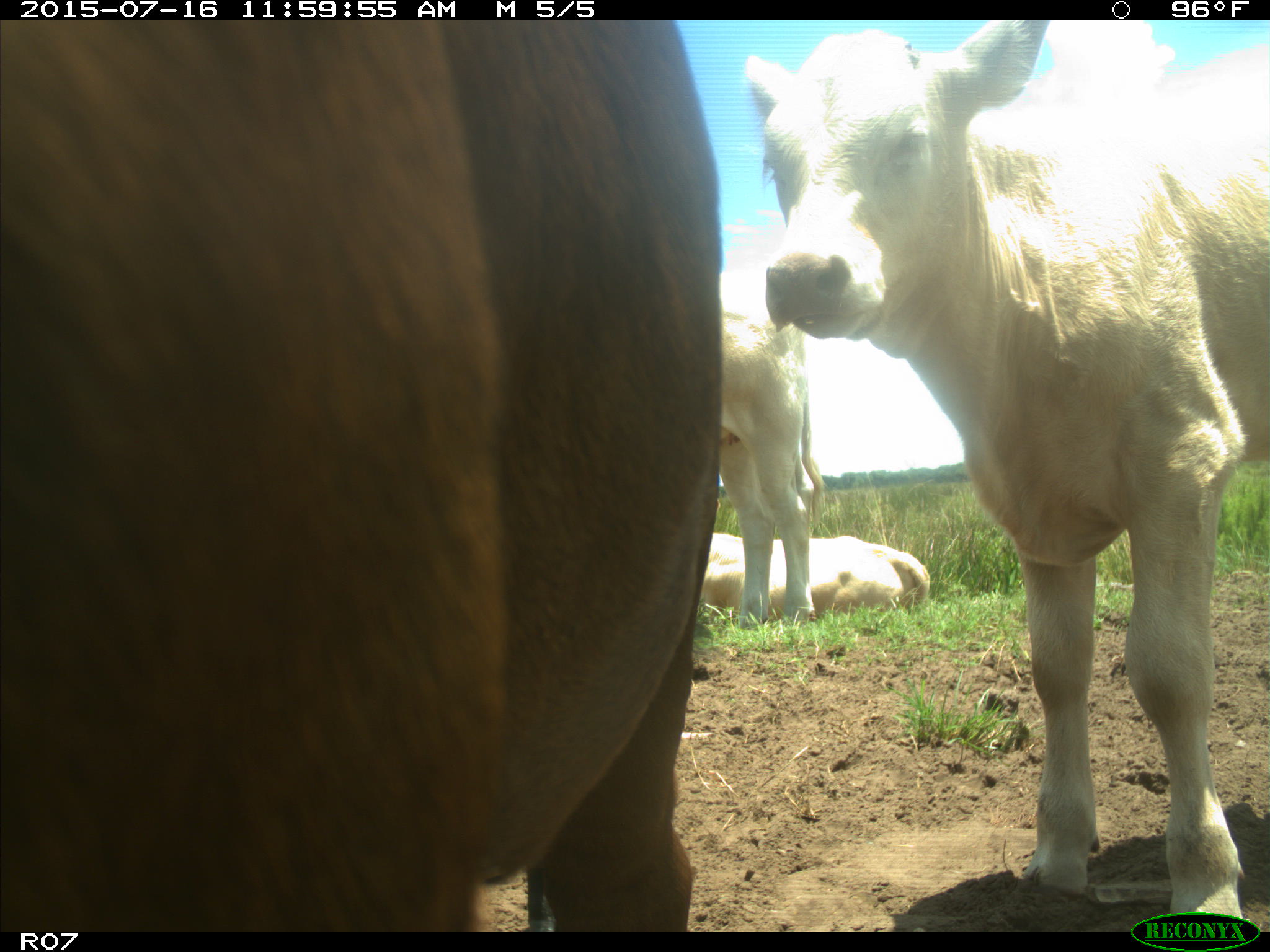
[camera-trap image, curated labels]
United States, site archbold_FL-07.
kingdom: Animalia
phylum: Chordata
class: Mammalia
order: Artiodactyla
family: Bovidae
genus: Bos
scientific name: Bos taurus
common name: domestic cow